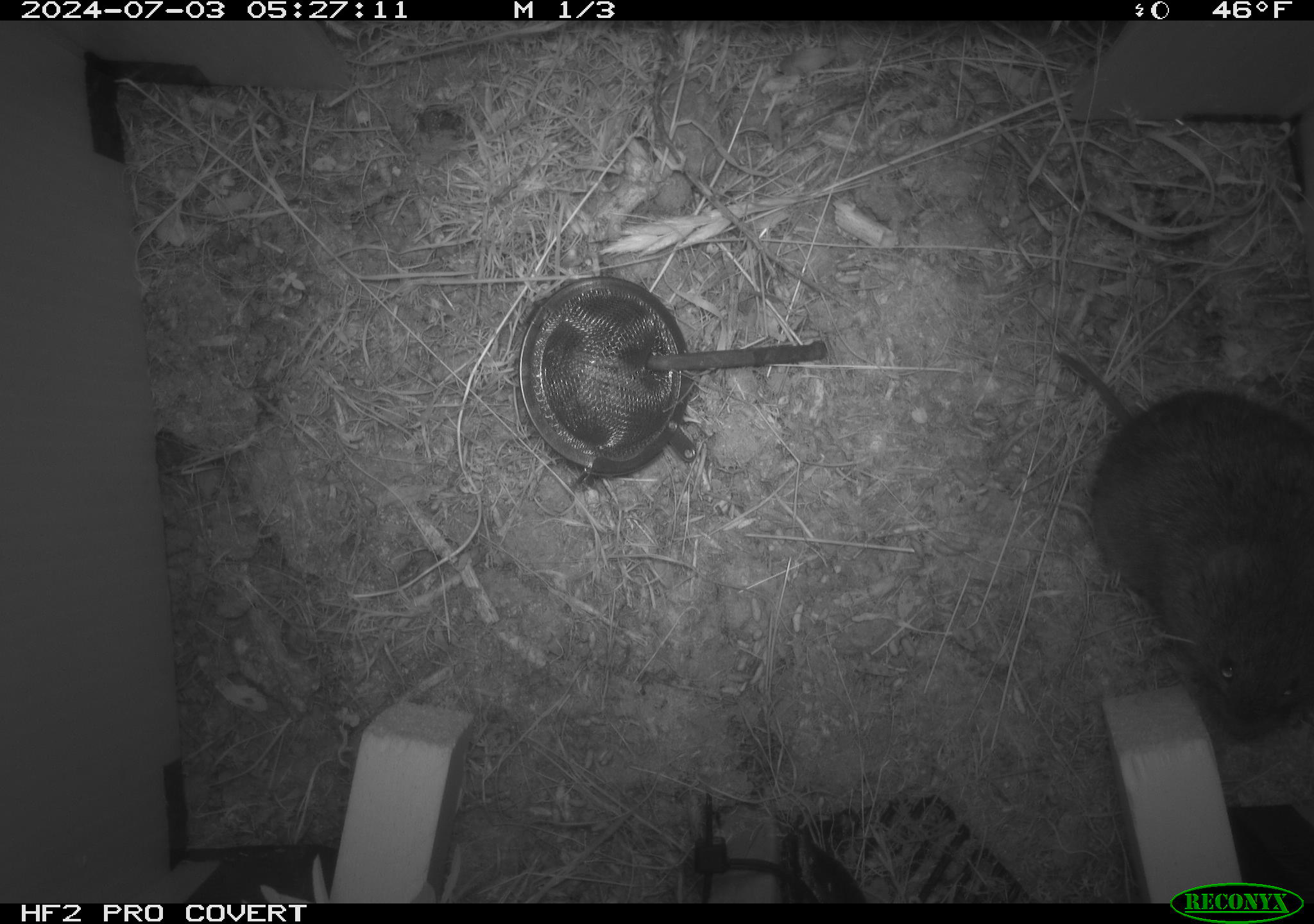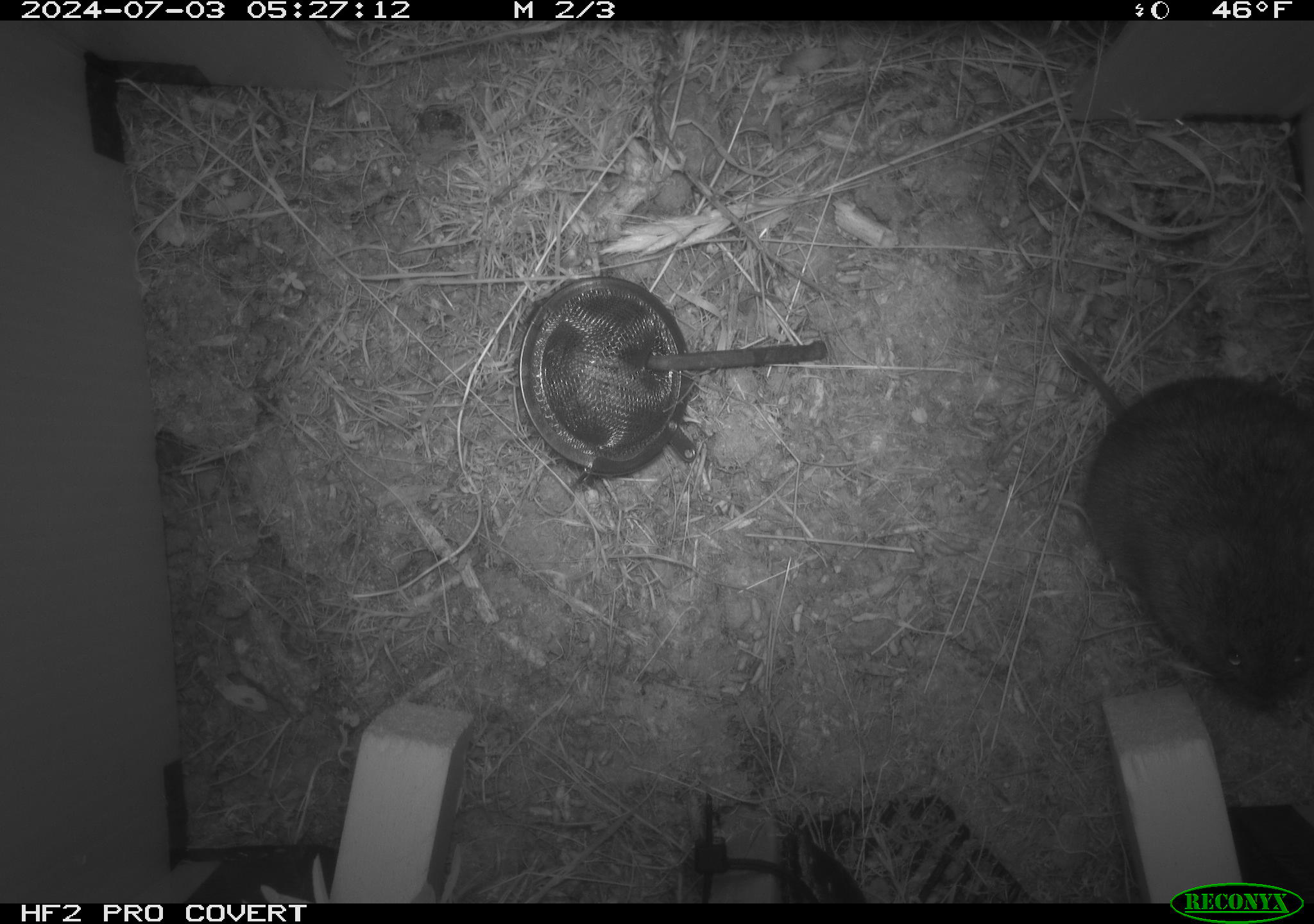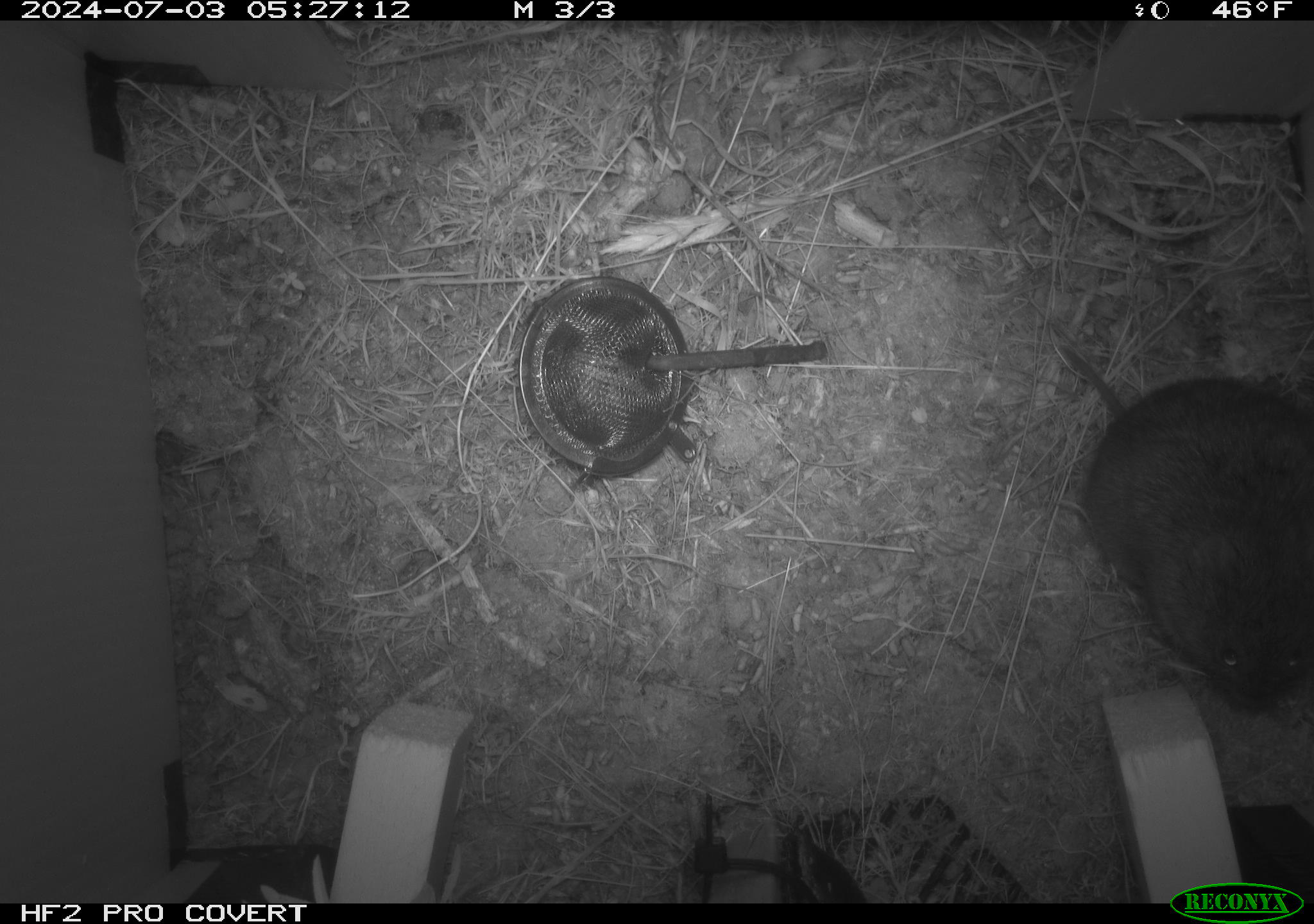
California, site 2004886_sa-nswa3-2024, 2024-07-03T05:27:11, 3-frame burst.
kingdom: Animalia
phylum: Chordata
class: Mammalia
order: Rodentia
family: Cricetidae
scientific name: Arvicolinae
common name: voles, lemmings, and muskrats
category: arvicolinae subfamily